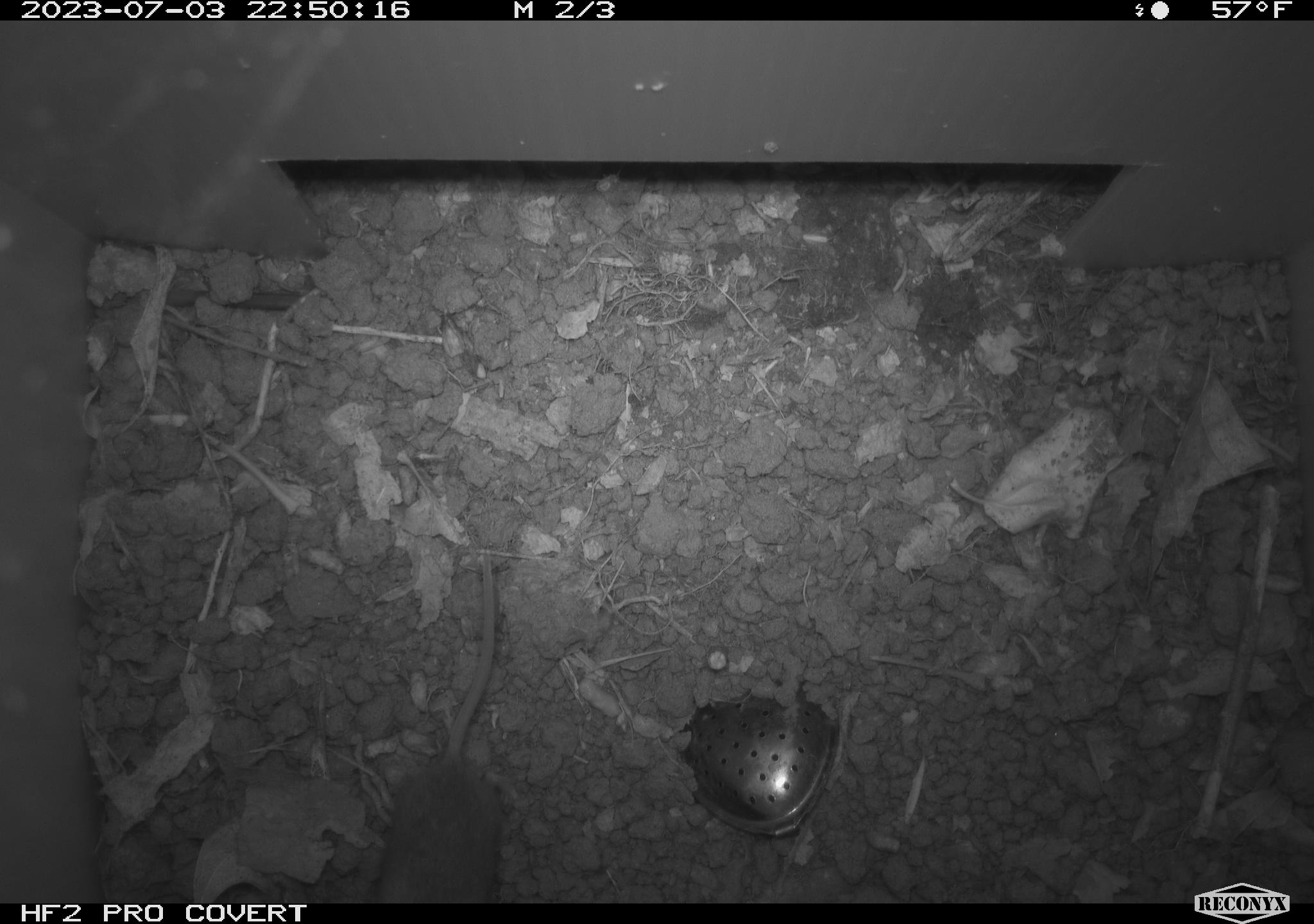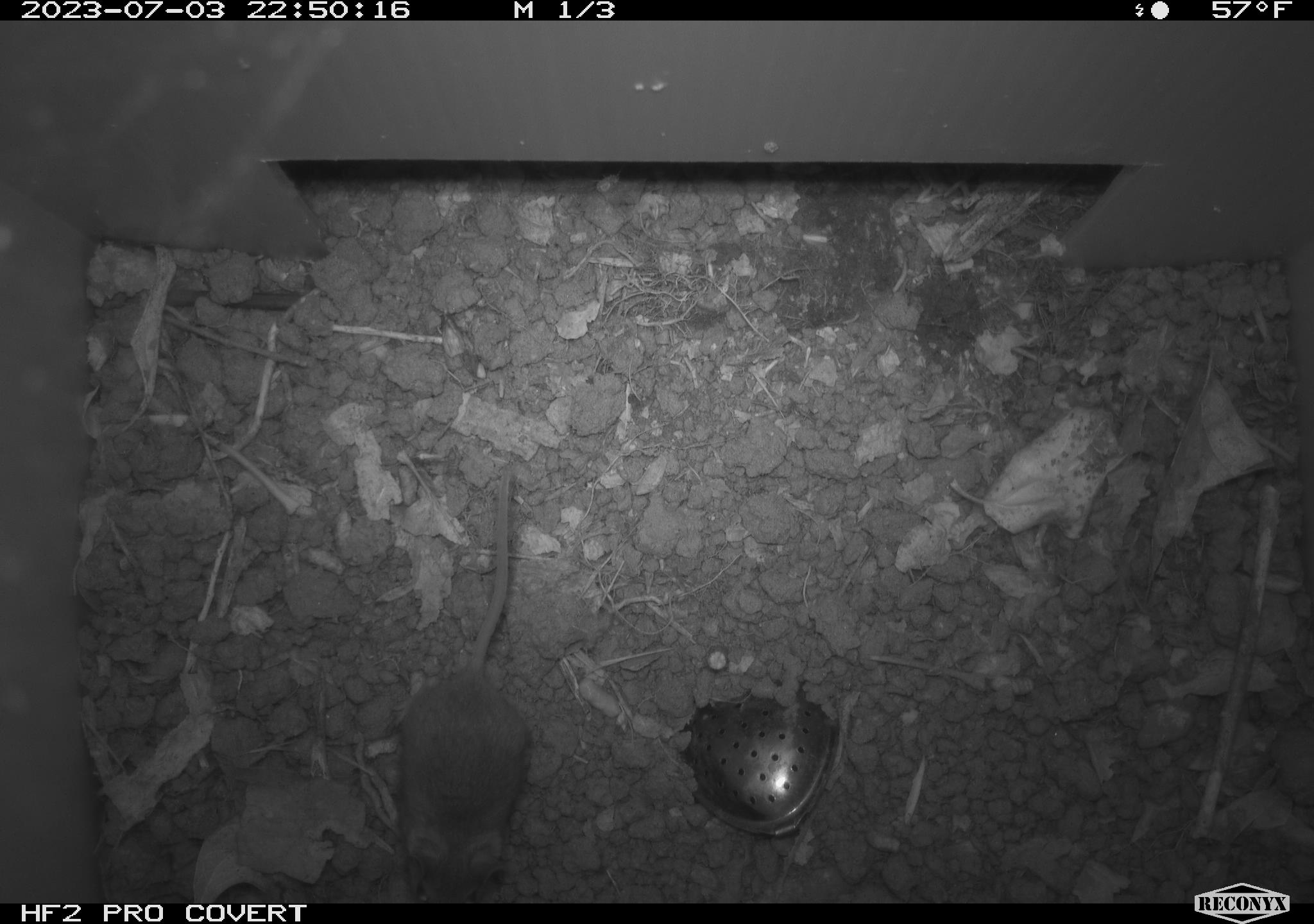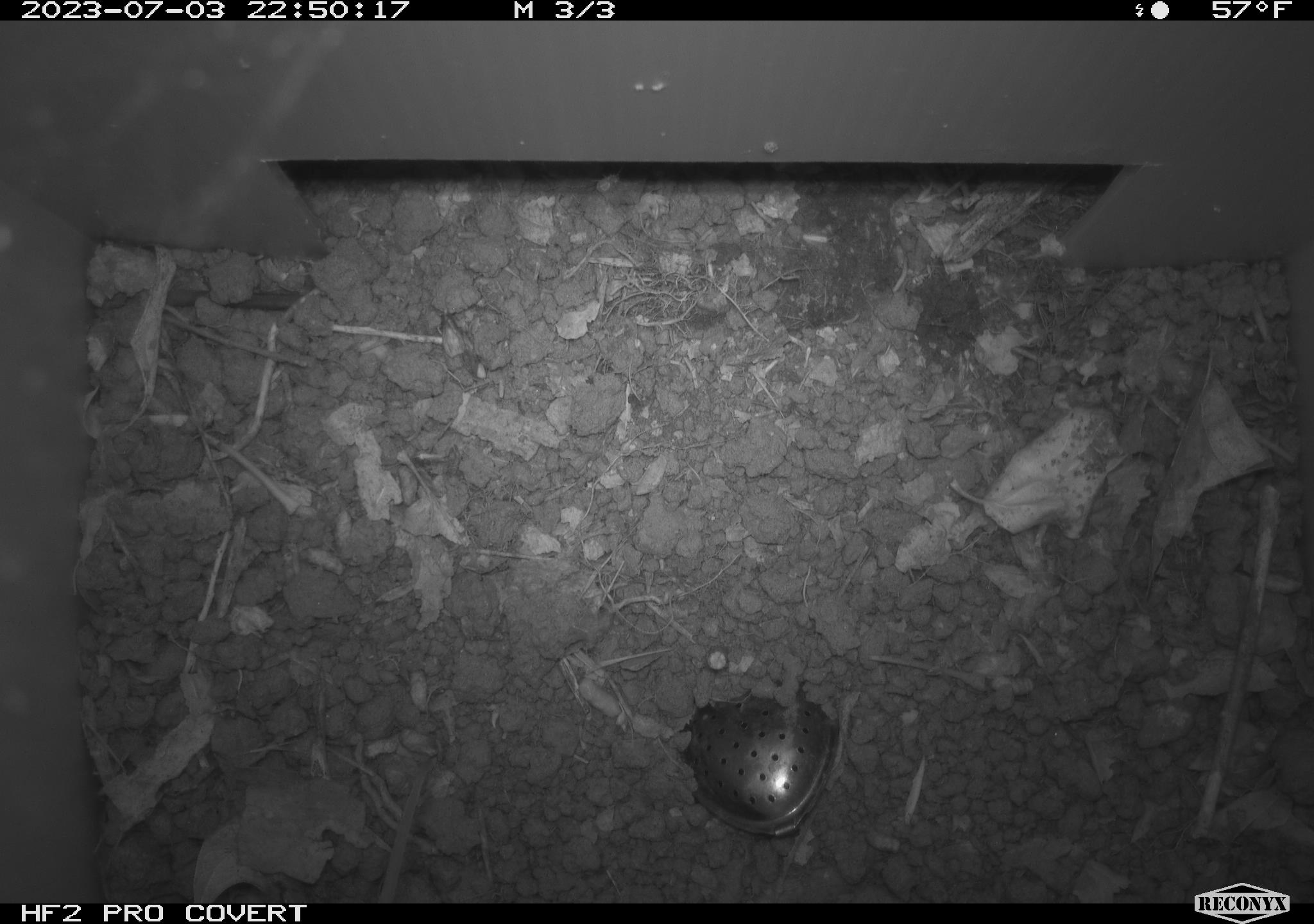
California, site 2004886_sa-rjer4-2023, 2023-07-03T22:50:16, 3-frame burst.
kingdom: Animalia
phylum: Chordata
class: Mammalia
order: Rodentia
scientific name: Rodentia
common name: mouse species